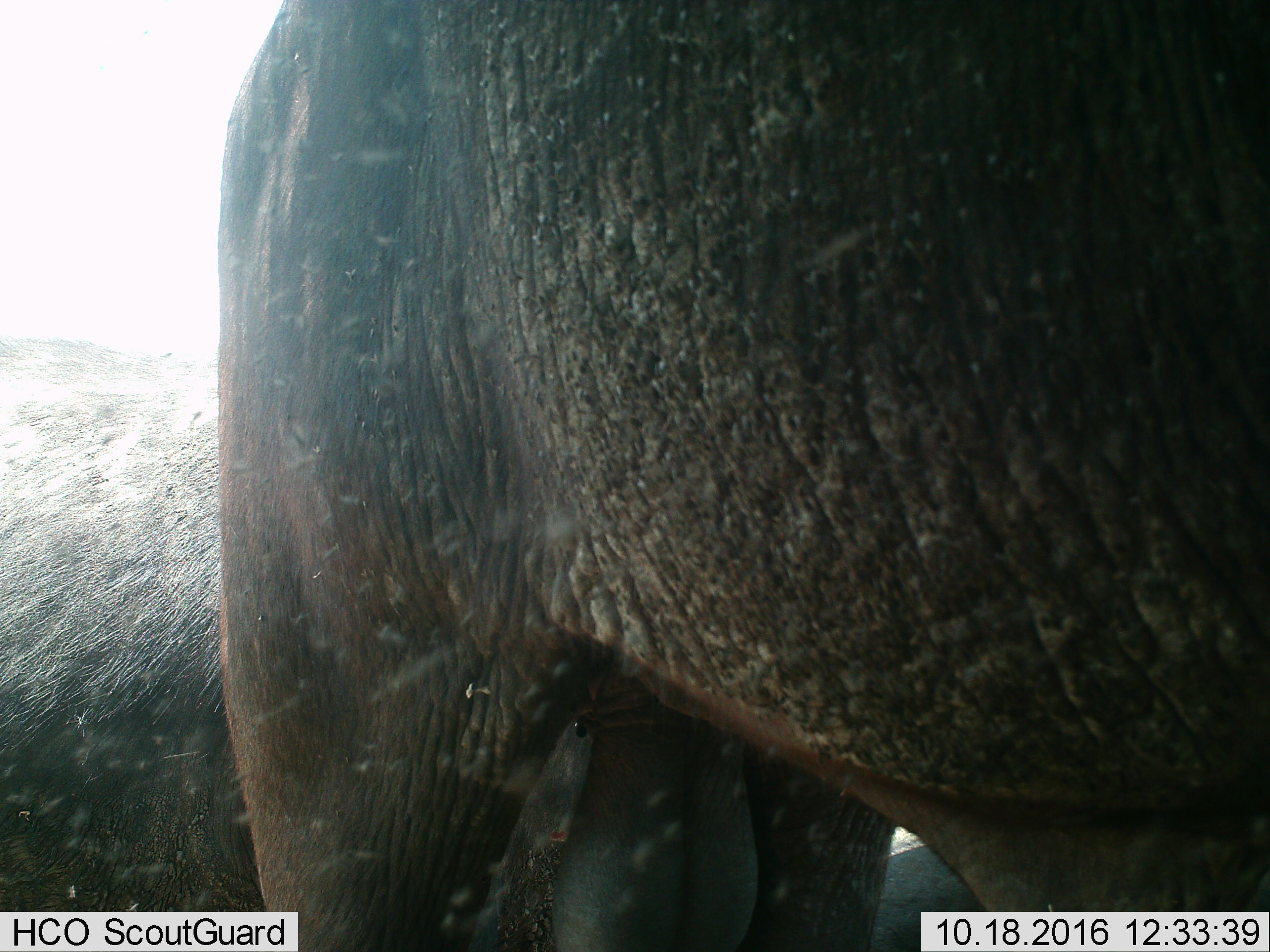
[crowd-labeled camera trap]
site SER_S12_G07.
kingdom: Animalia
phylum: Chordata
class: Mammalia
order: Proboscidea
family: Elephantidae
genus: Loxodonta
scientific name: Loxodonta africana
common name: african bush elephant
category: elephant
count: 1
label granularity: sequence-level